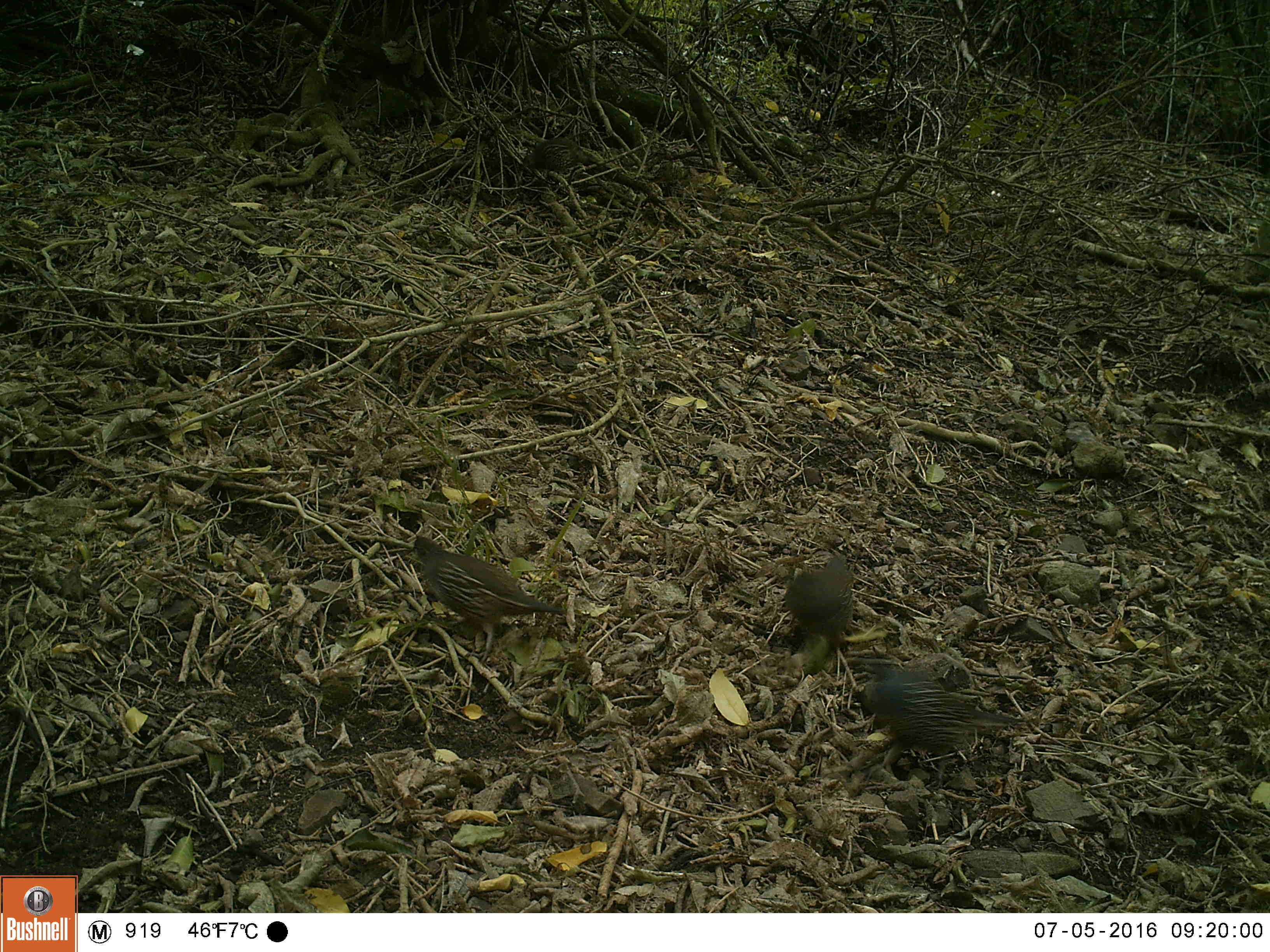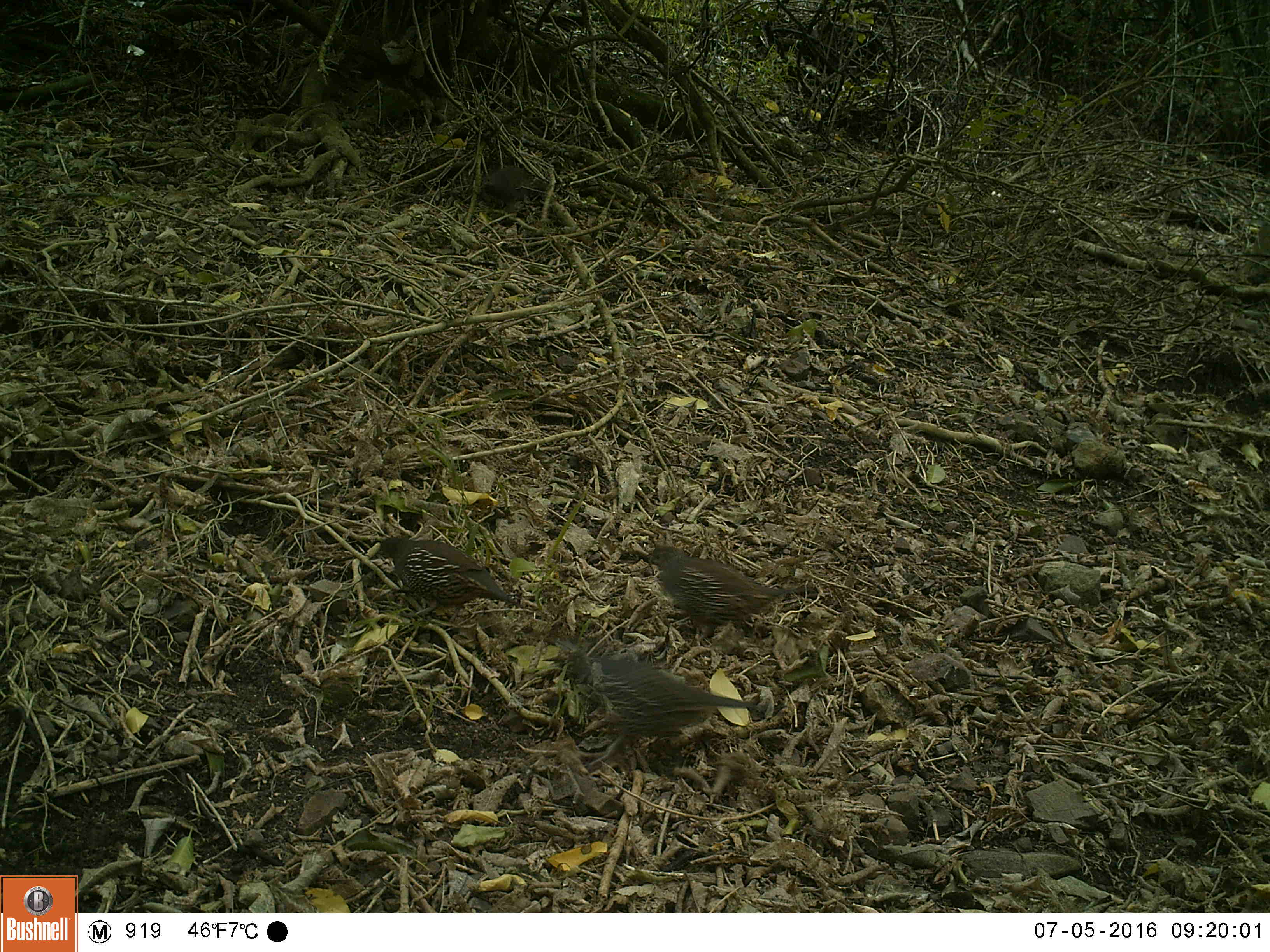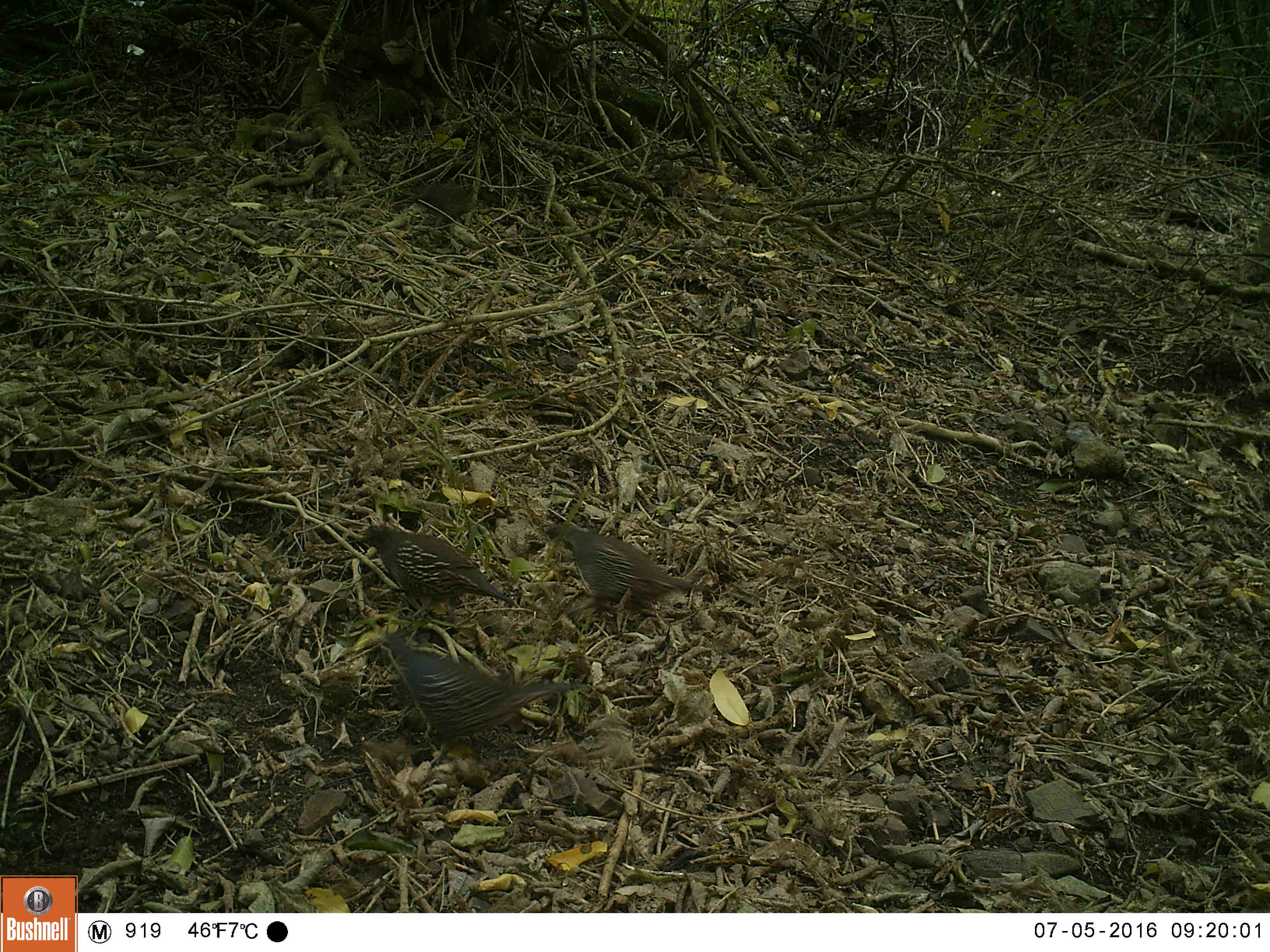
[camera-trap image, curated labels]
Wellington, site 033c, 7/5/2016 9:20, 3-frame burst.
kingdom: Animalia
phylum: Chordata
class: Aves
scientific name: Aves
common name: bird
Bird (Aves).